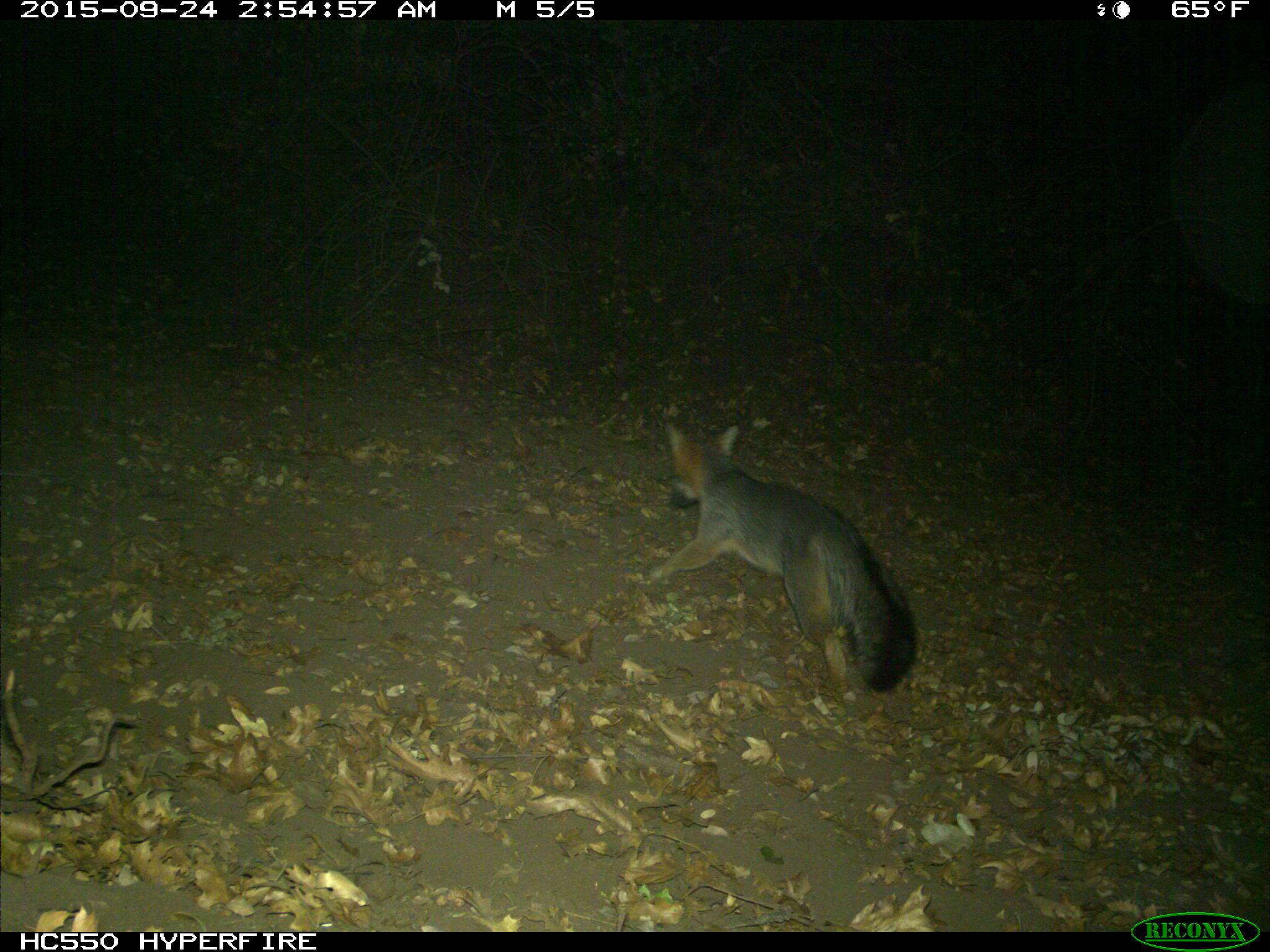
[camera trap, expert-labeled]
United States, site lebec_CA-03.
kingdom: Animalia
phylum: Chordata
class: Mammalia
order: Carnivora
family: Canidae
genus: Urocyon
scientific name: Urocyon cinereoargenteus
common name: gray fox